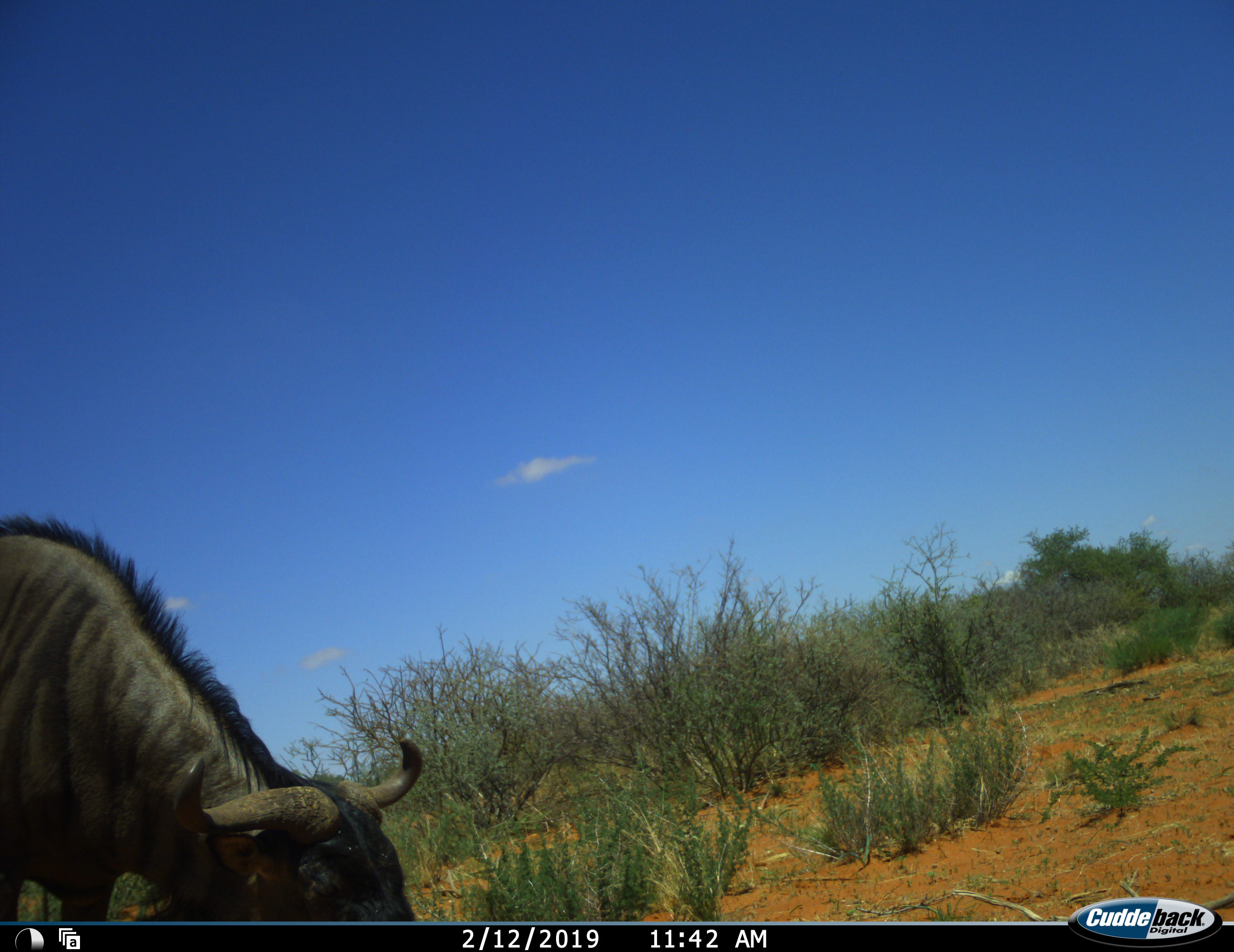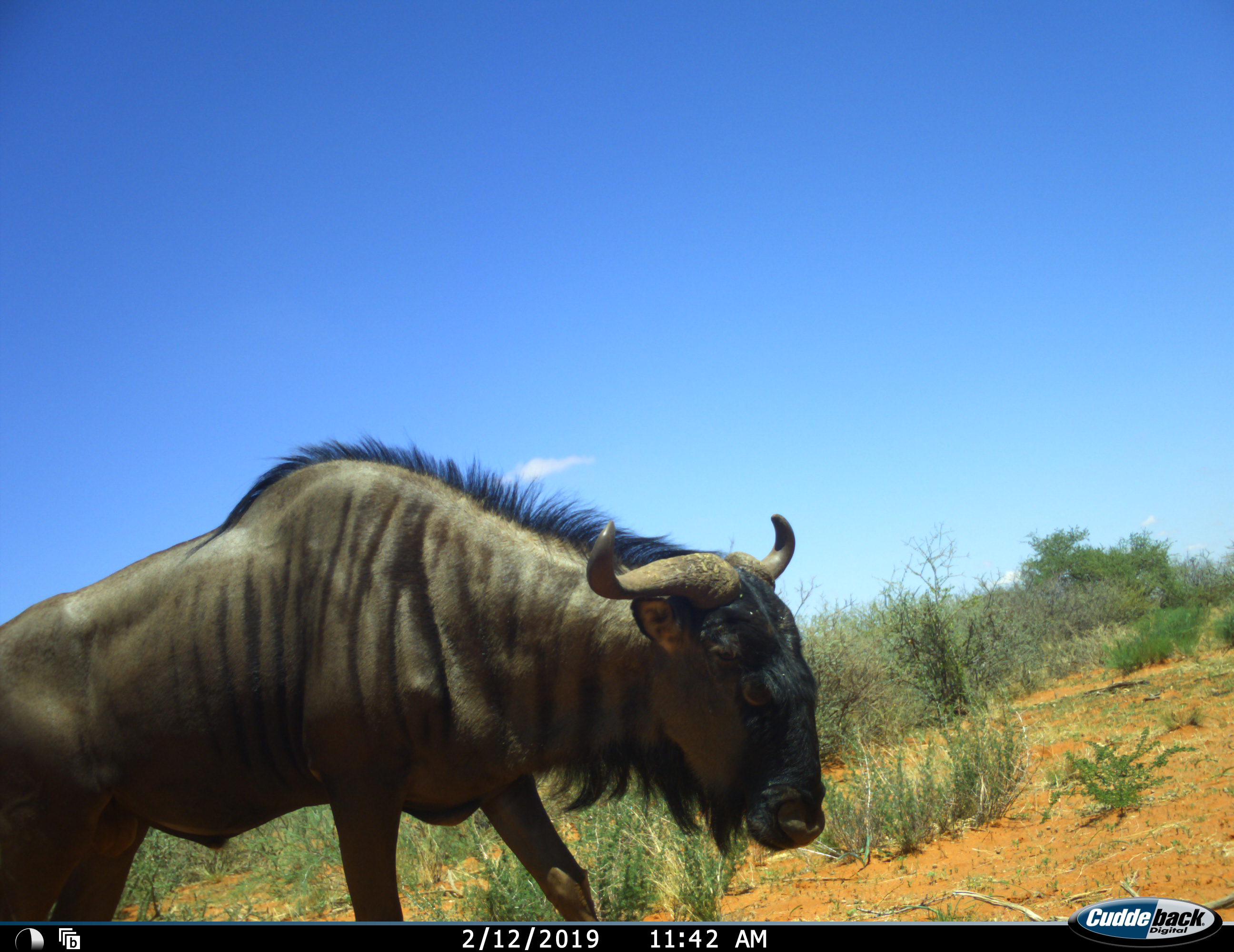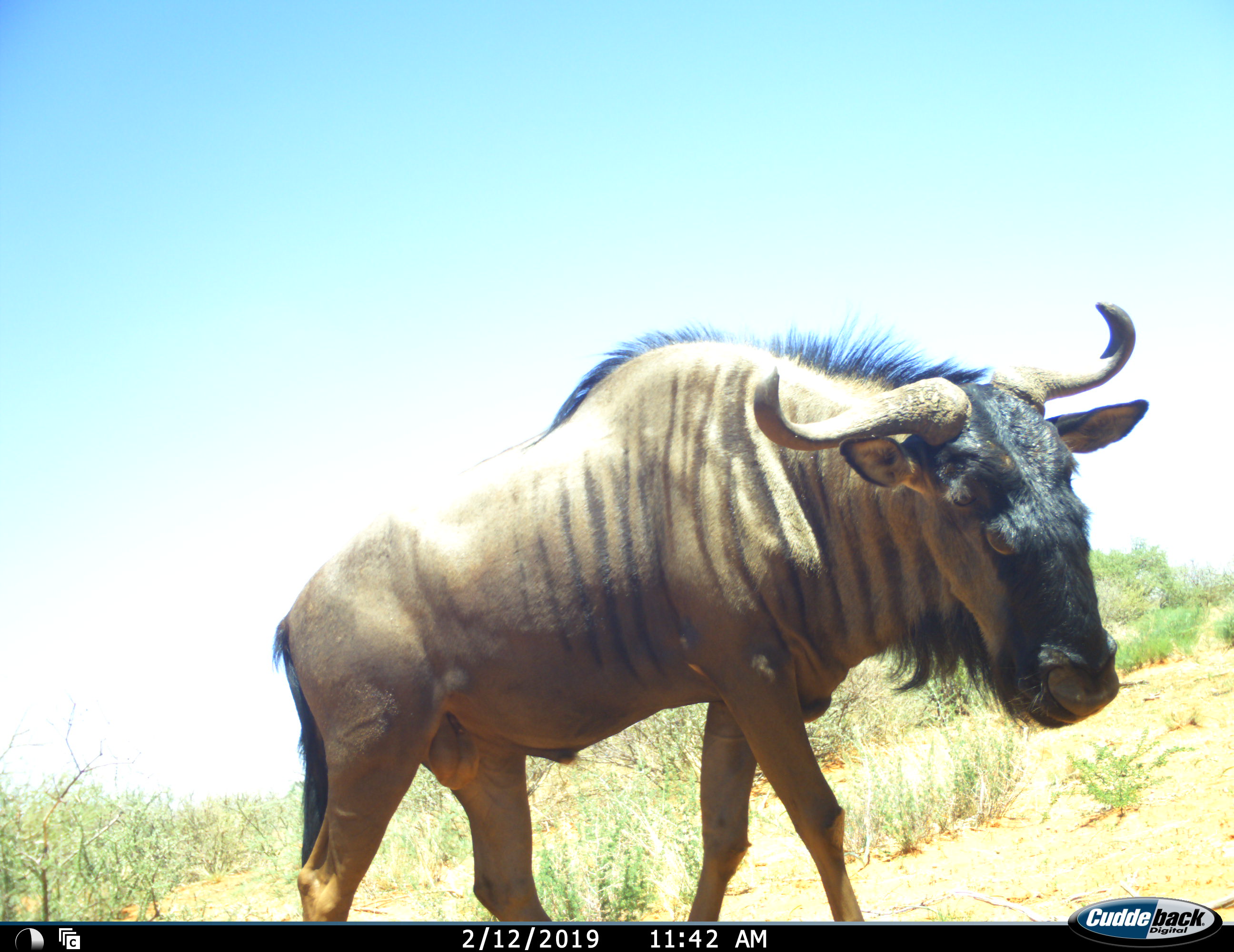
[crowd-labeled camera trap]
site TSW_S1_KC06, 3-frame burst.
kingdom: Animalia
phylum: Chordata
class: Mammalia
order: Artiodactyla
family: Bovidae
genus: Connochaetes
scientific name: Connochaetes taurinus taurinus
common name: blue wildebeest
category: wildebeestblue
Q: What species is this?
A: Wildebeestblue (blue wildebeest) (Connochaetes taurinus taurinus).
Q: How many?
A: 1.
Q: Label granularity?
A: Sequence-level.